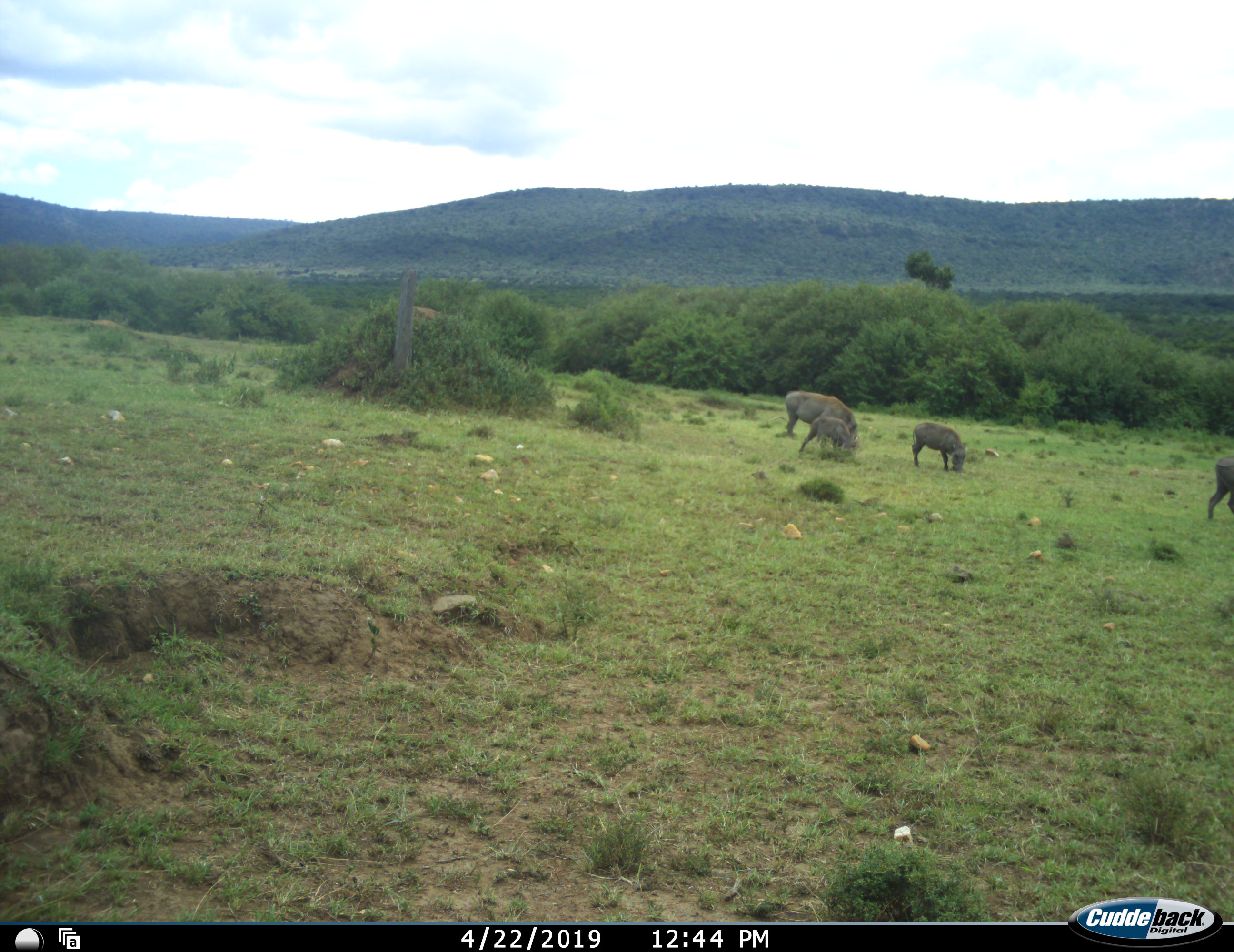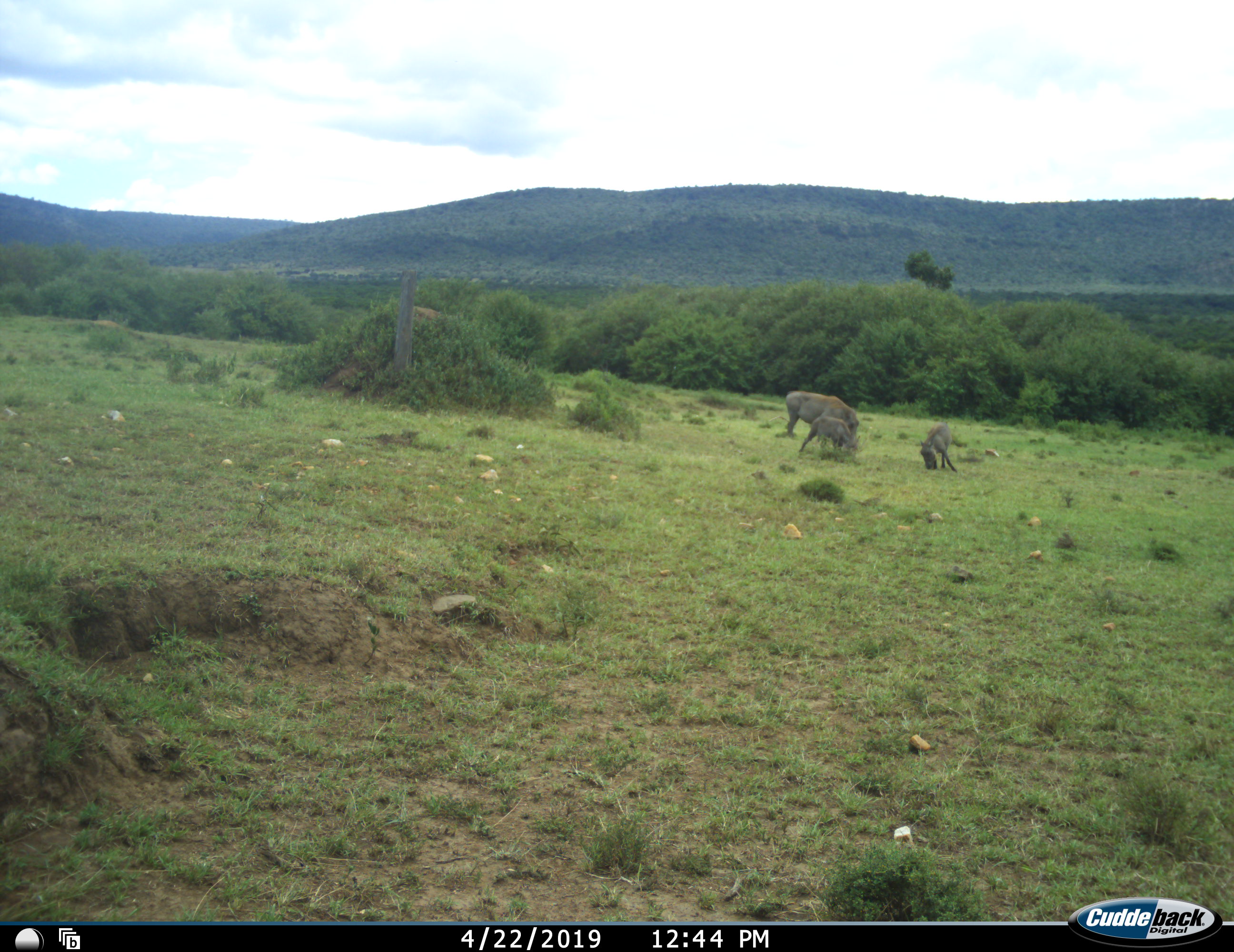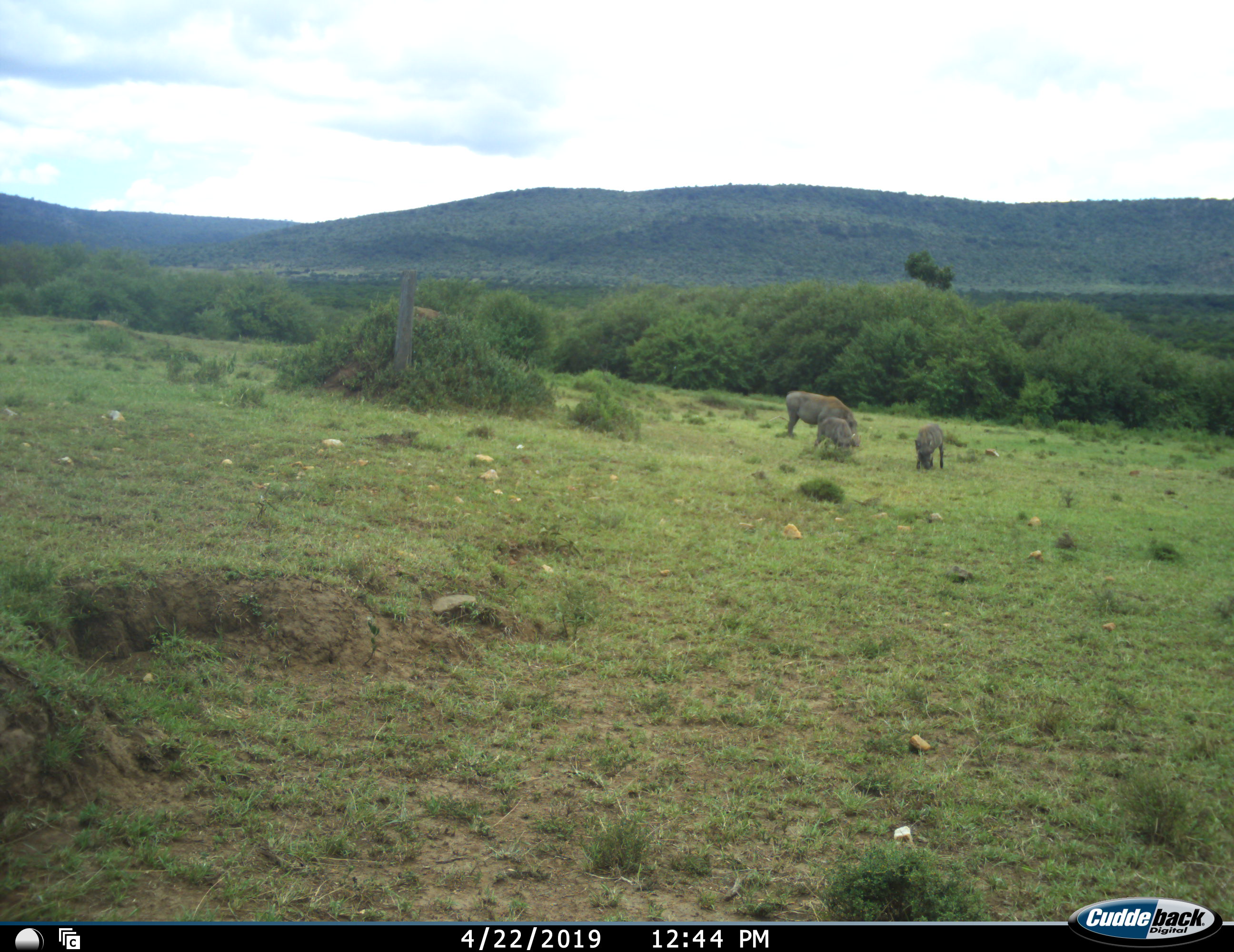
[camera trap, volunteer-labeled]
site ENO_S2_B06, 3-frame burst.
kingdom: Animalia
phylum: Chordata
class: Mammalia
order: Artiodactyla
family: Suidae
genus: Phacochoerus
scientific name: Phacochoerus africanus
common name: warthog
Warthog (Phacochoerus africanus), count 4. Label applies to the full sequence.